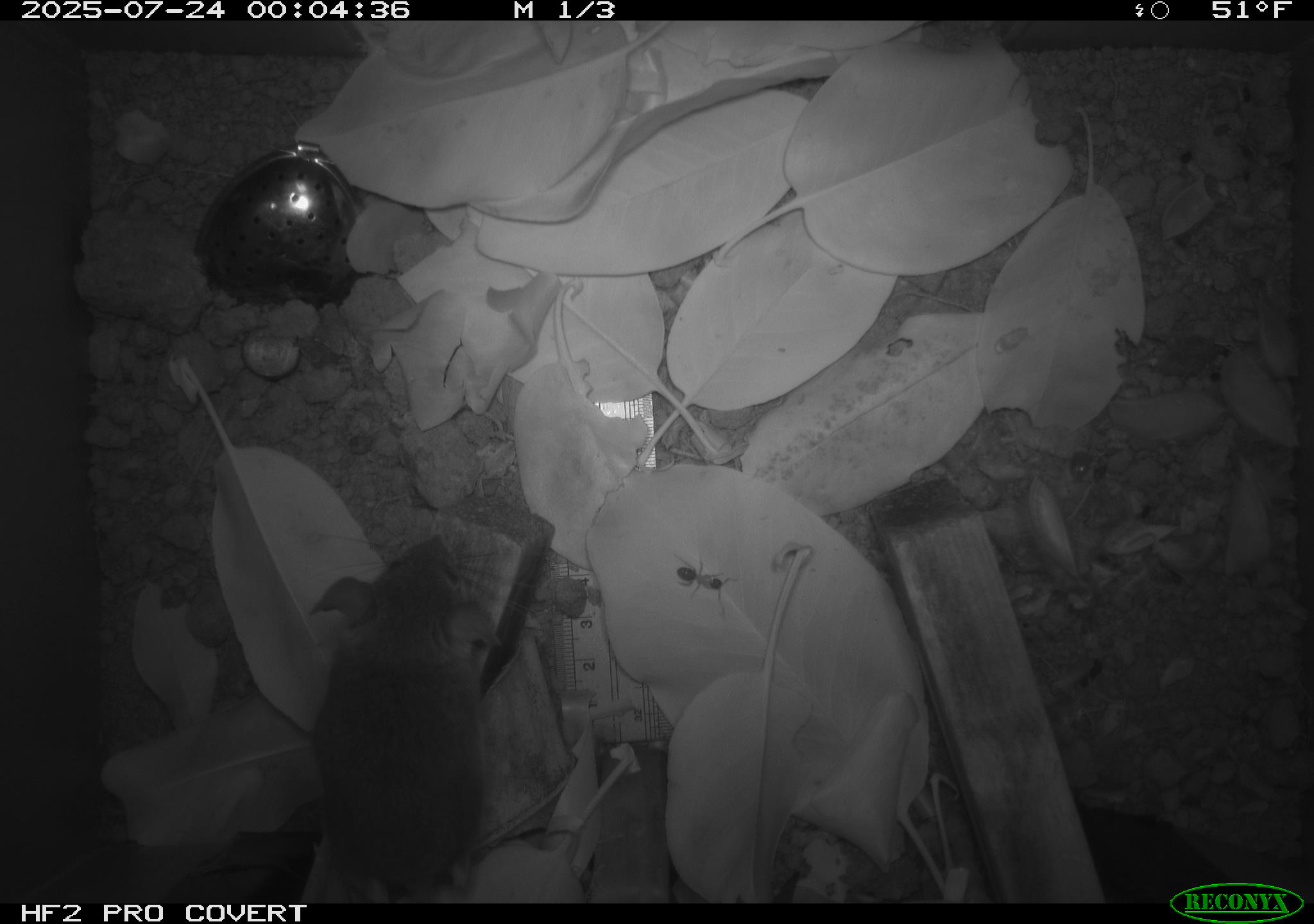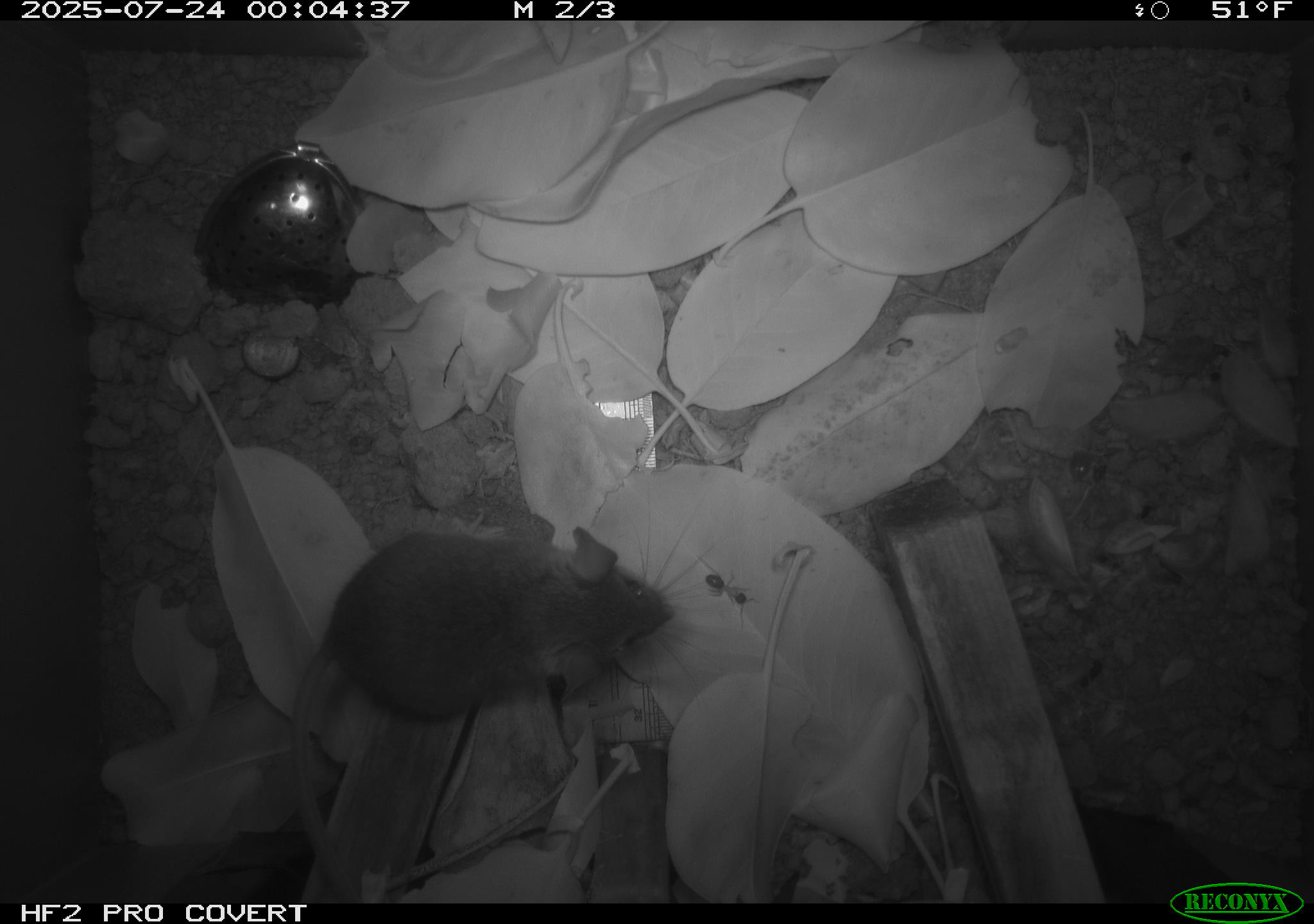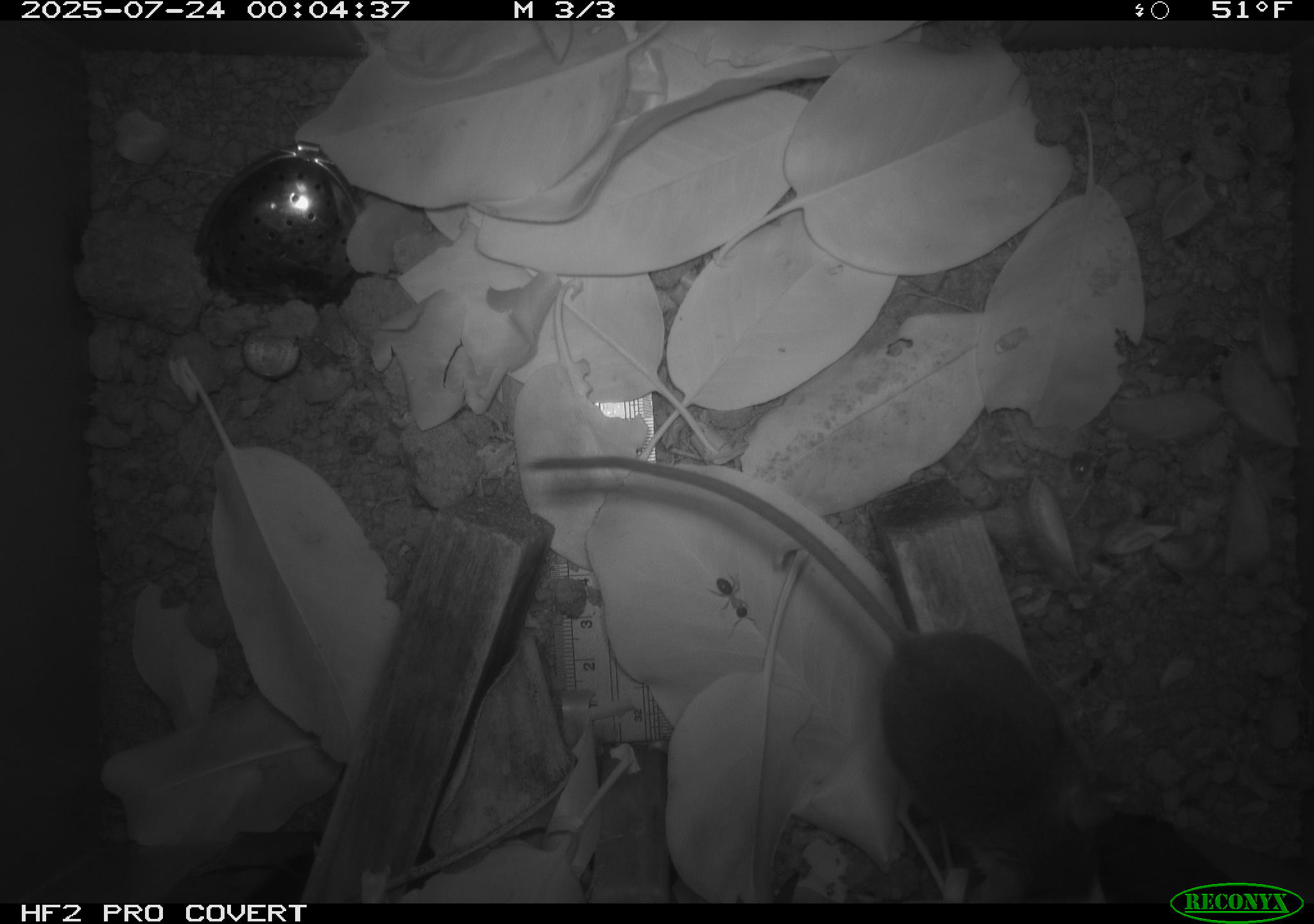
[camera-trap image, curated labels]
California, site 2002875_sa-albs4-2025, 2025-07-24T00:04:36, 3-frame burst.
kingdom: Animalia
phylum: Chordata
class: Mammalia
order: Rodentia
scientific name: Rodentia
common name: mouse species